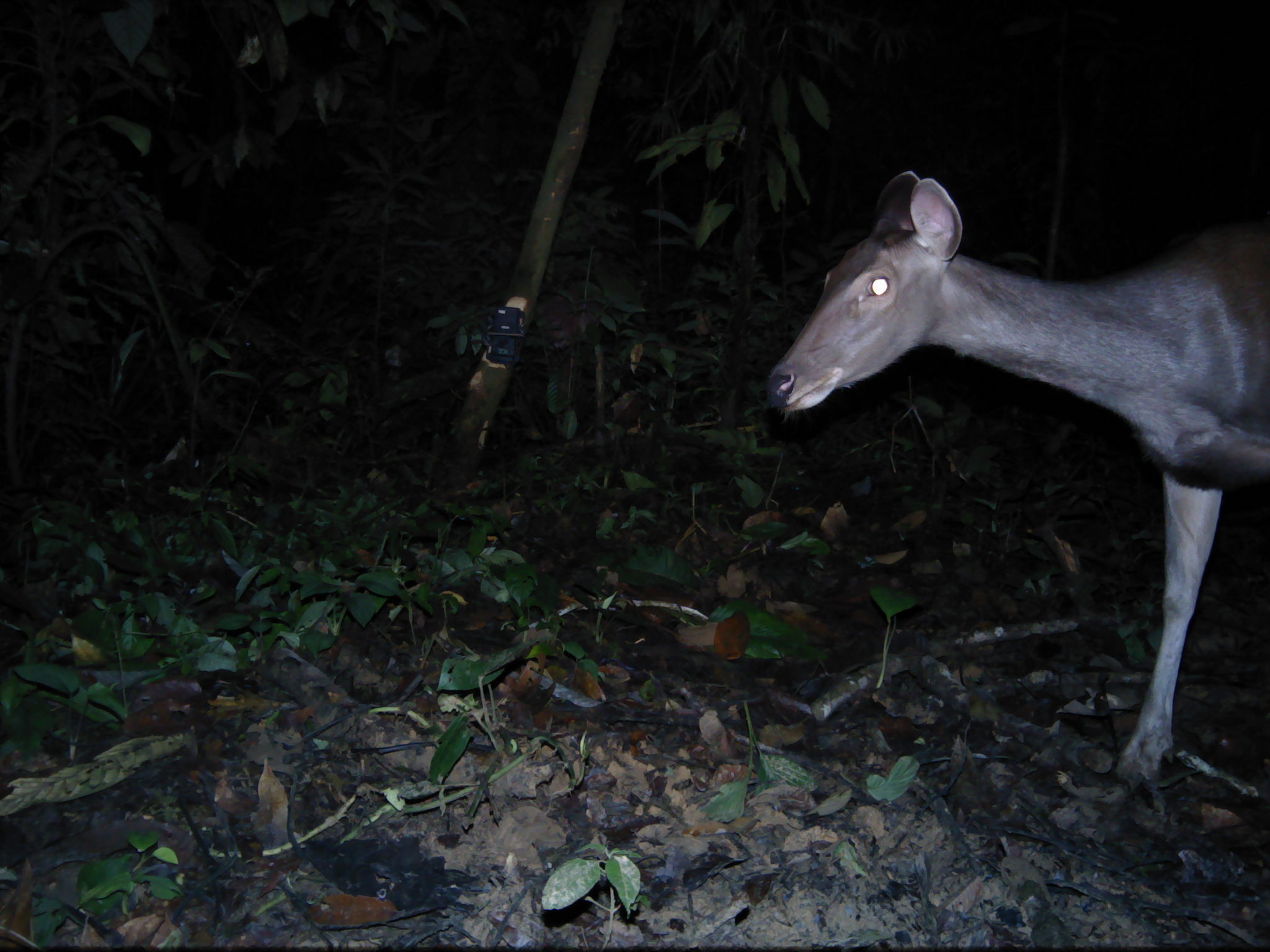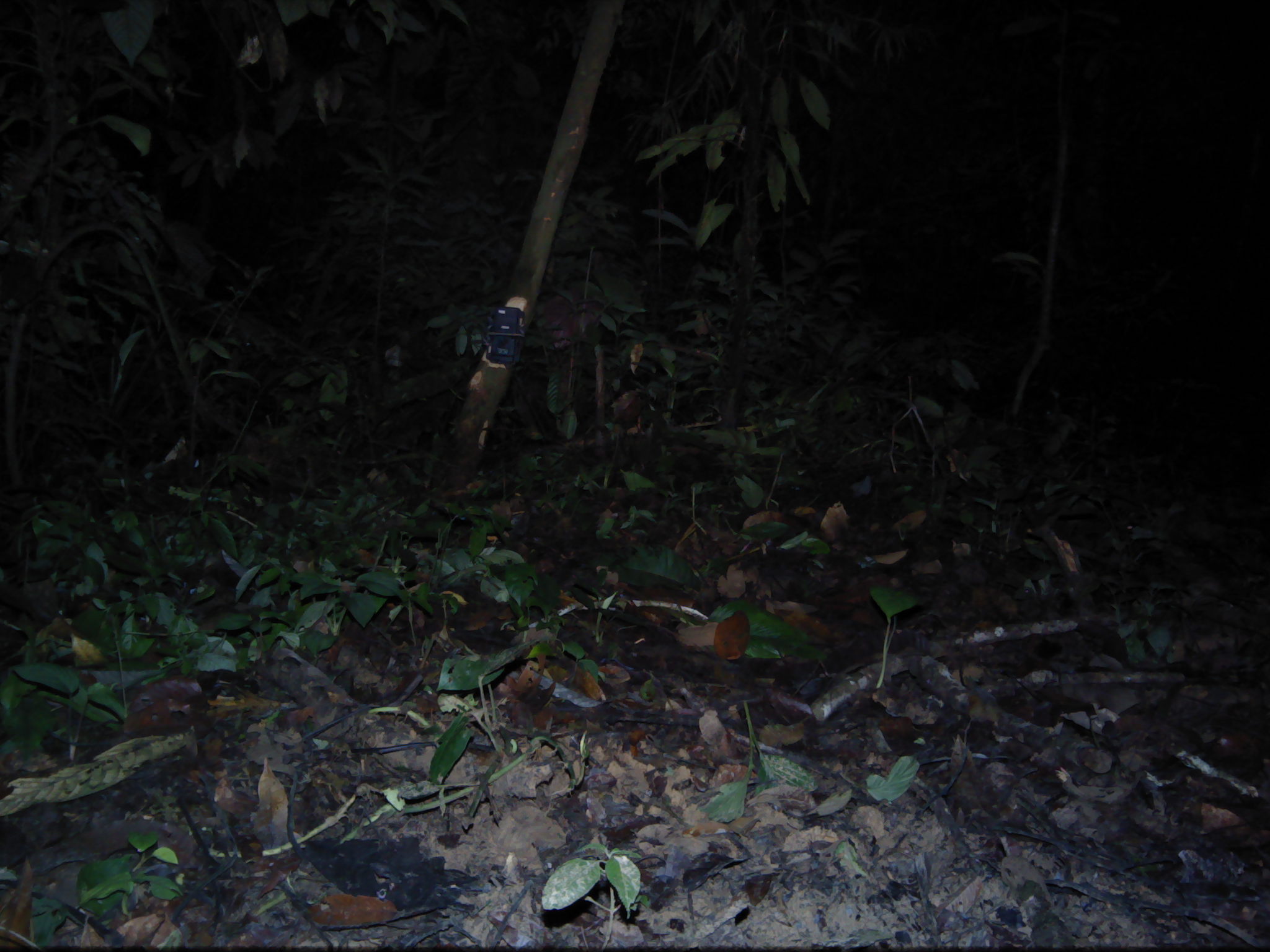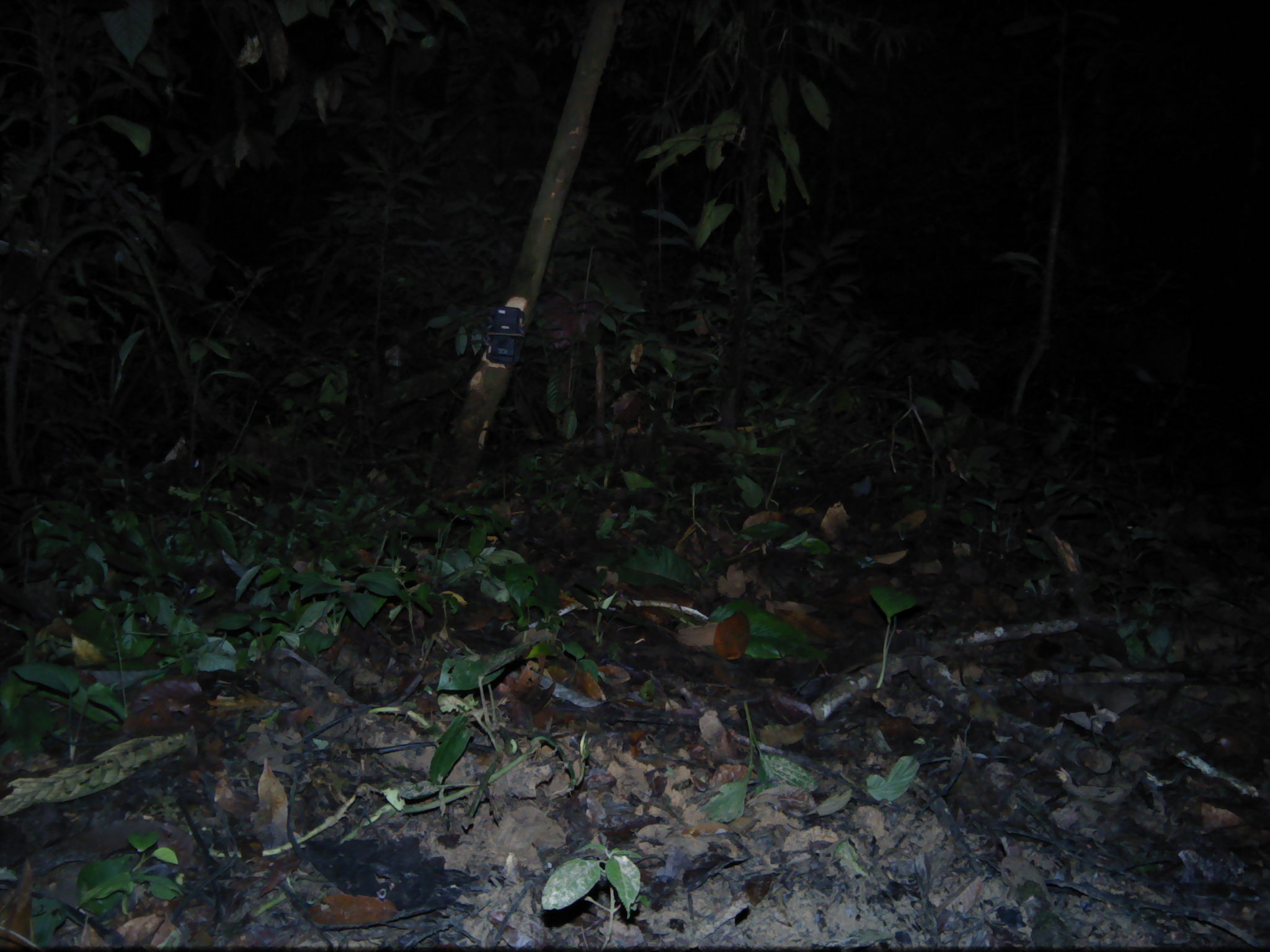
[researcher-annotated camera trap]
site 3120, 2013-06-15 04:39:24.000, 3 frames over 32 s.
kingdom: Animalia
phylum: Chordata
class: Mammalia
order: Artiodactyla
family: Cervidae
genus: Rusa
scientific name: Rusa unicolor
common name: sambar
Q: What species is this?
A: Rusa unicolor (sambar).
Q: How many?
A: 1.